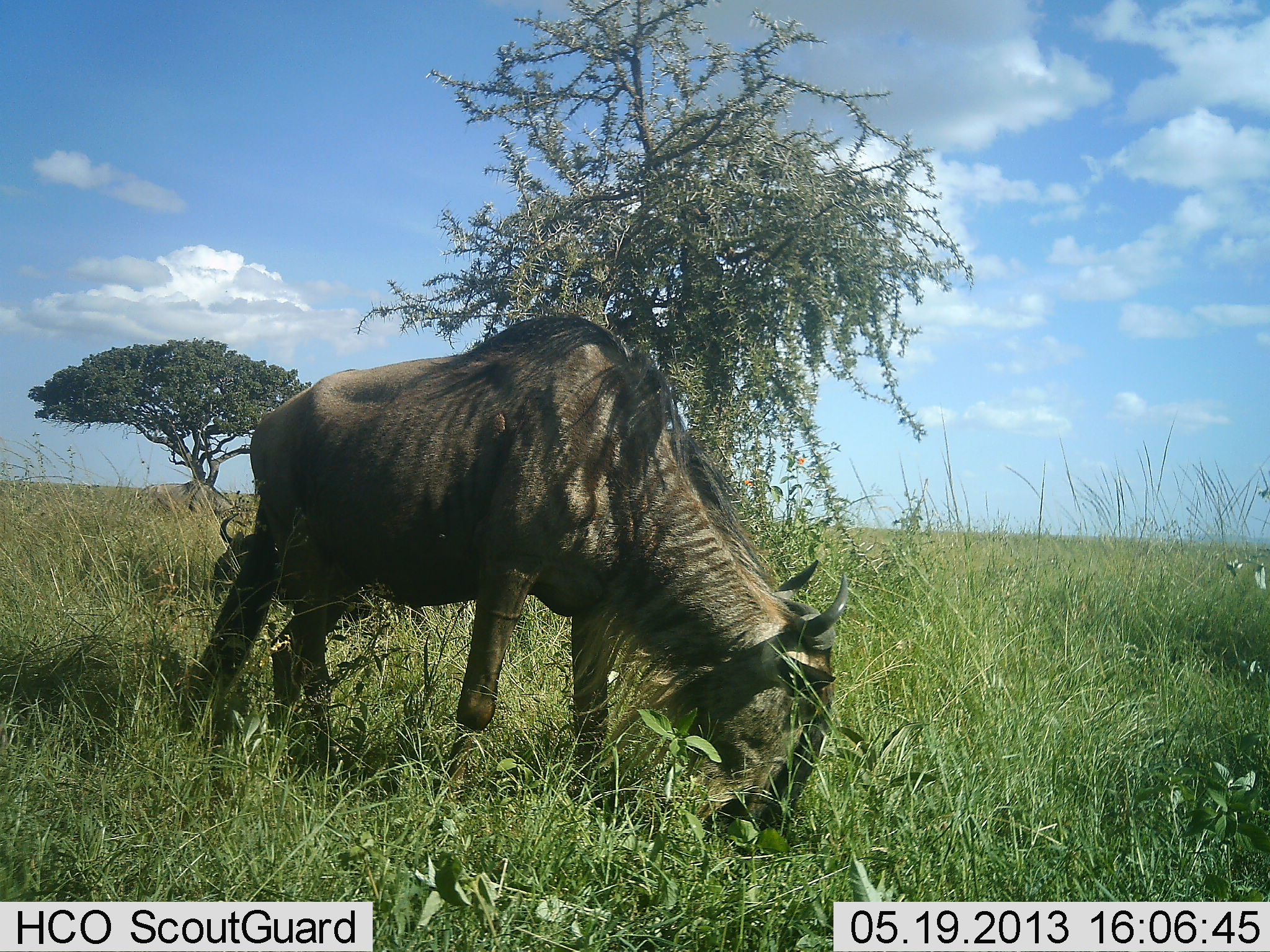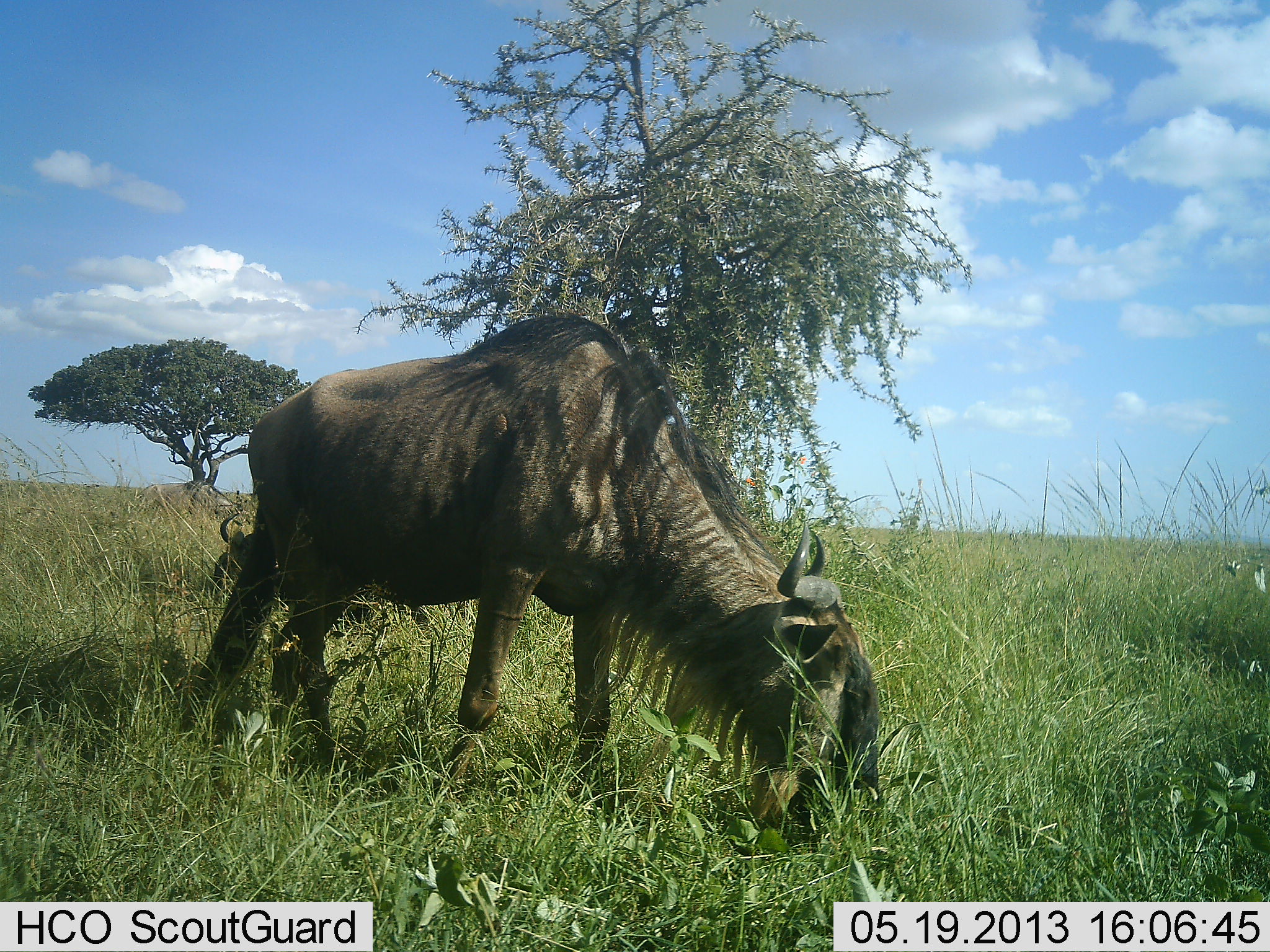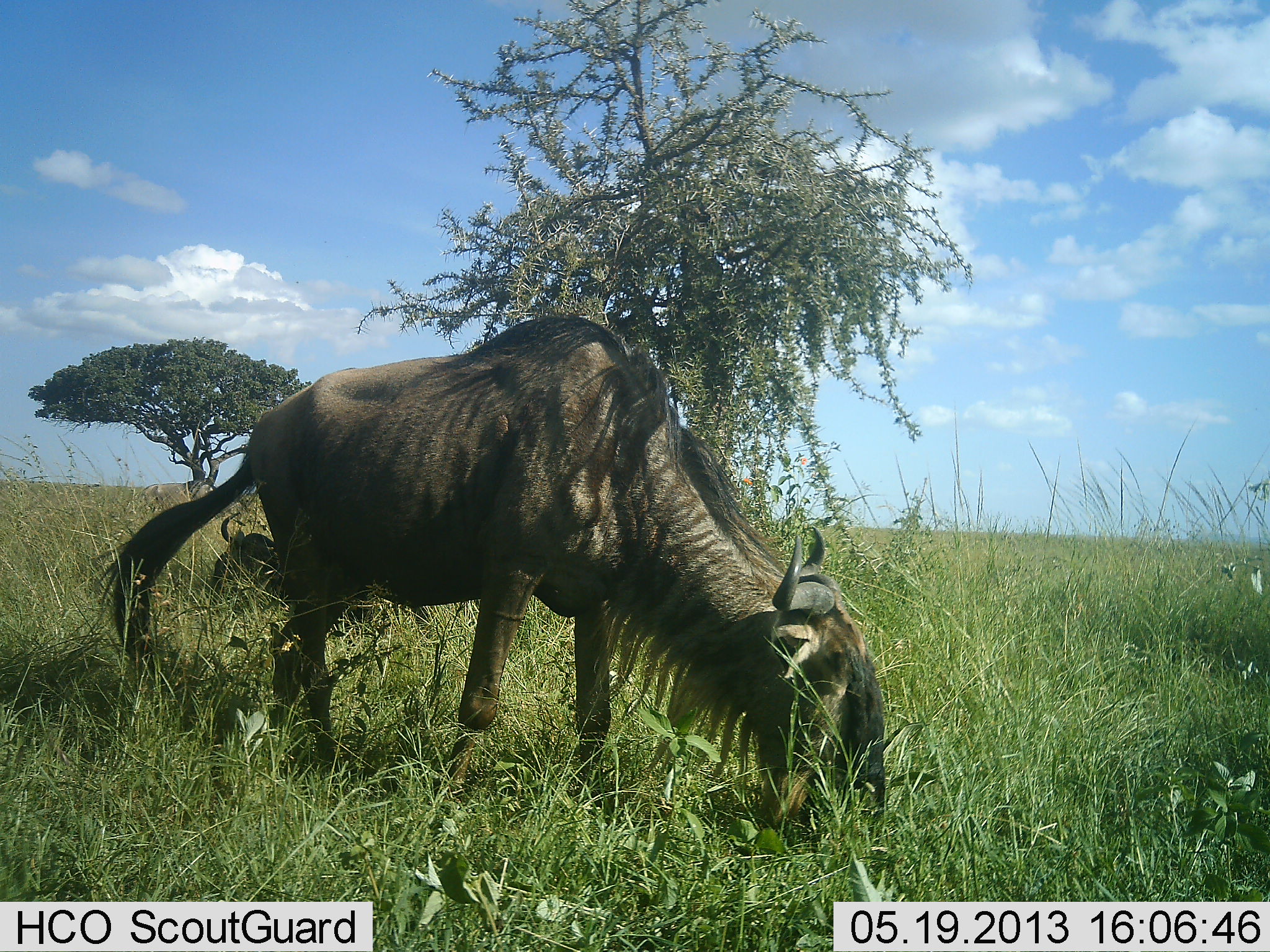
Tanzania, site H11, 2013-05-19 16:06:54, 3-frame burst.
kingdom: Animalia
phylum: Chordata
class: Mammalia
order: Artiodactyla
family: Bovidae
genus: Connochaetes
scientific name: Connochaetes taurinus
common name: blue wildebeest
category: wildebeest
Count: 2.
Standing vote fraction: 10%.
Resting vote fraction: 70%.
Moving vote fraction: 0%.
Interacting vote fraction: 0%.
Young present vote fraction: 0%.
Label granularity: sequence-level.